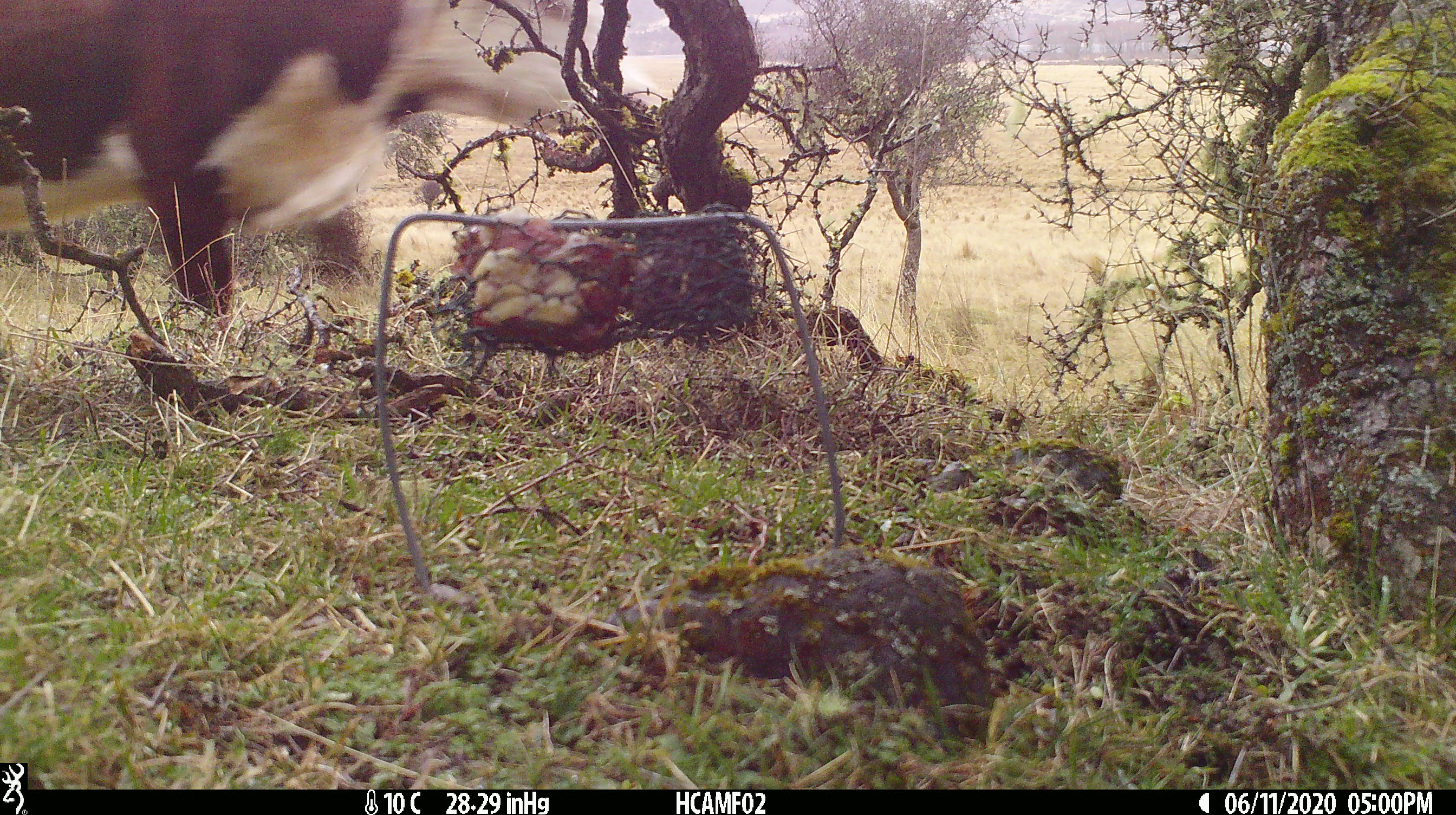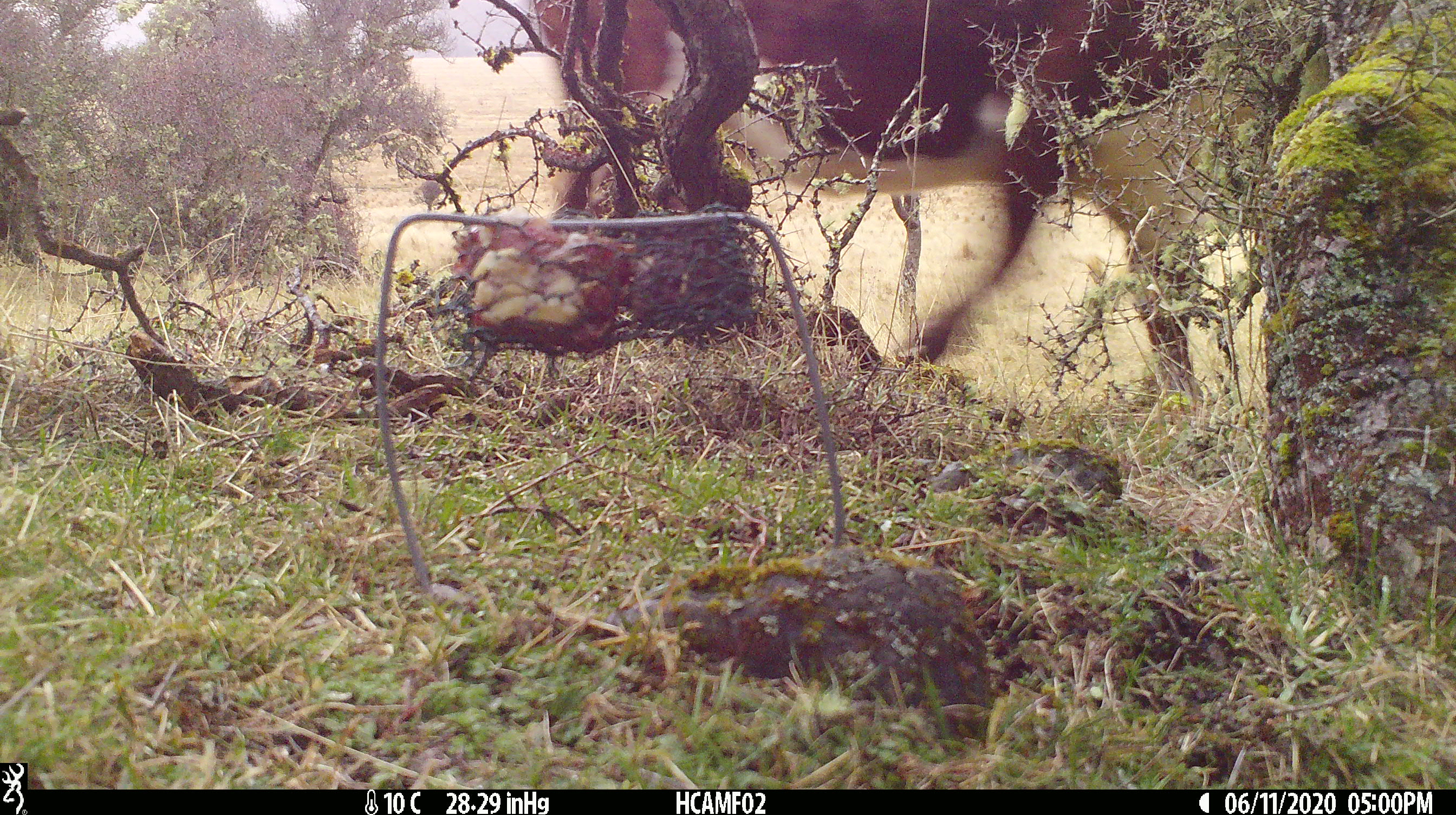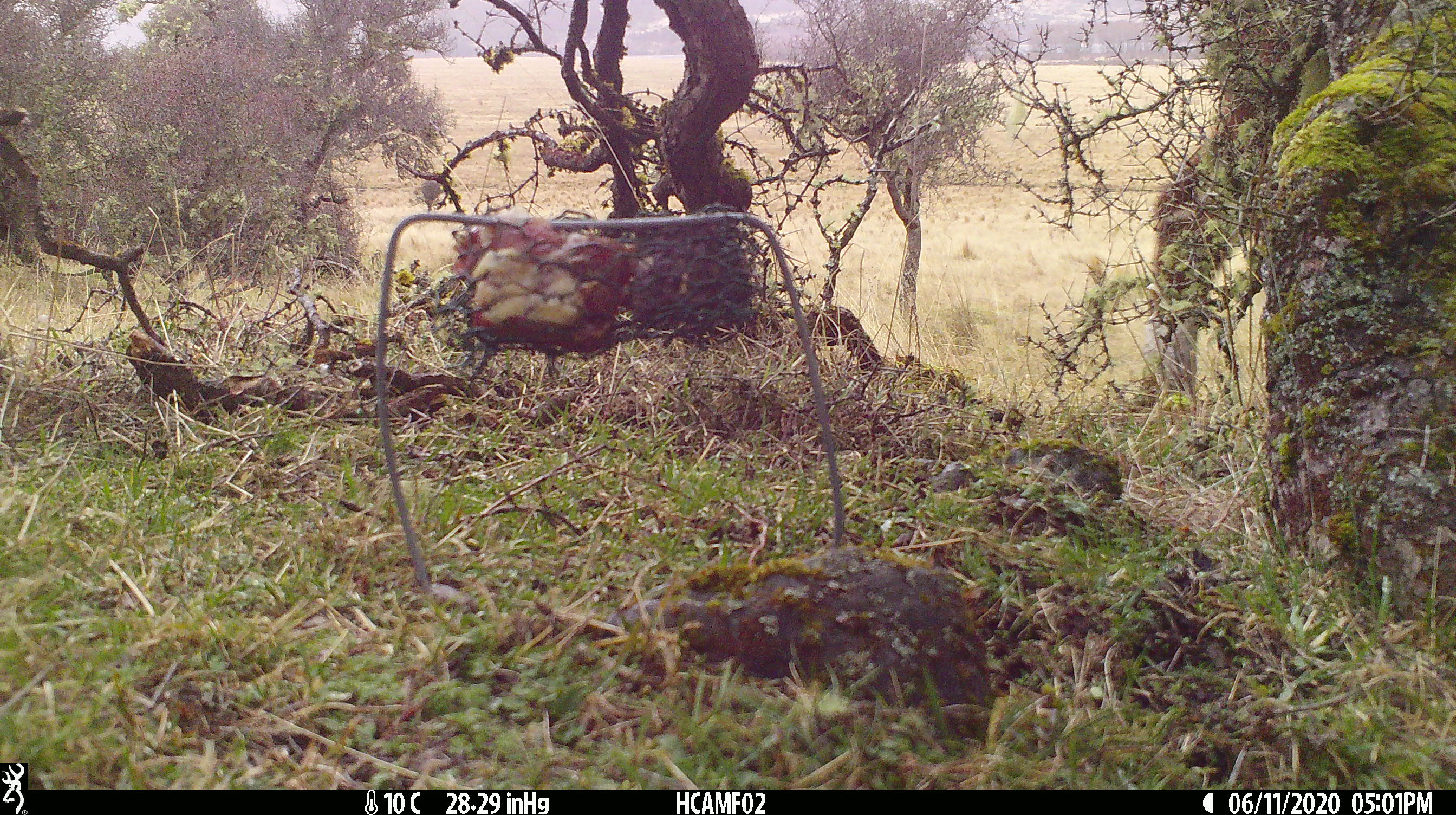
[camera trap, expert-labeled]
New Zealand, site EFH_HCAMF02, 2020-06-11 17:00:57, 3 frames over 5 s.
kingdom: Animalia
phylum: Chordata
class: Mammalia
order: Artiodactyla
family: Bovidae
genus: Bos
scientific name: Bos taurus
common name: domestic cow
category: cow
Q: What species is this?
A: Cow (domestic cow) (Bos taurus).